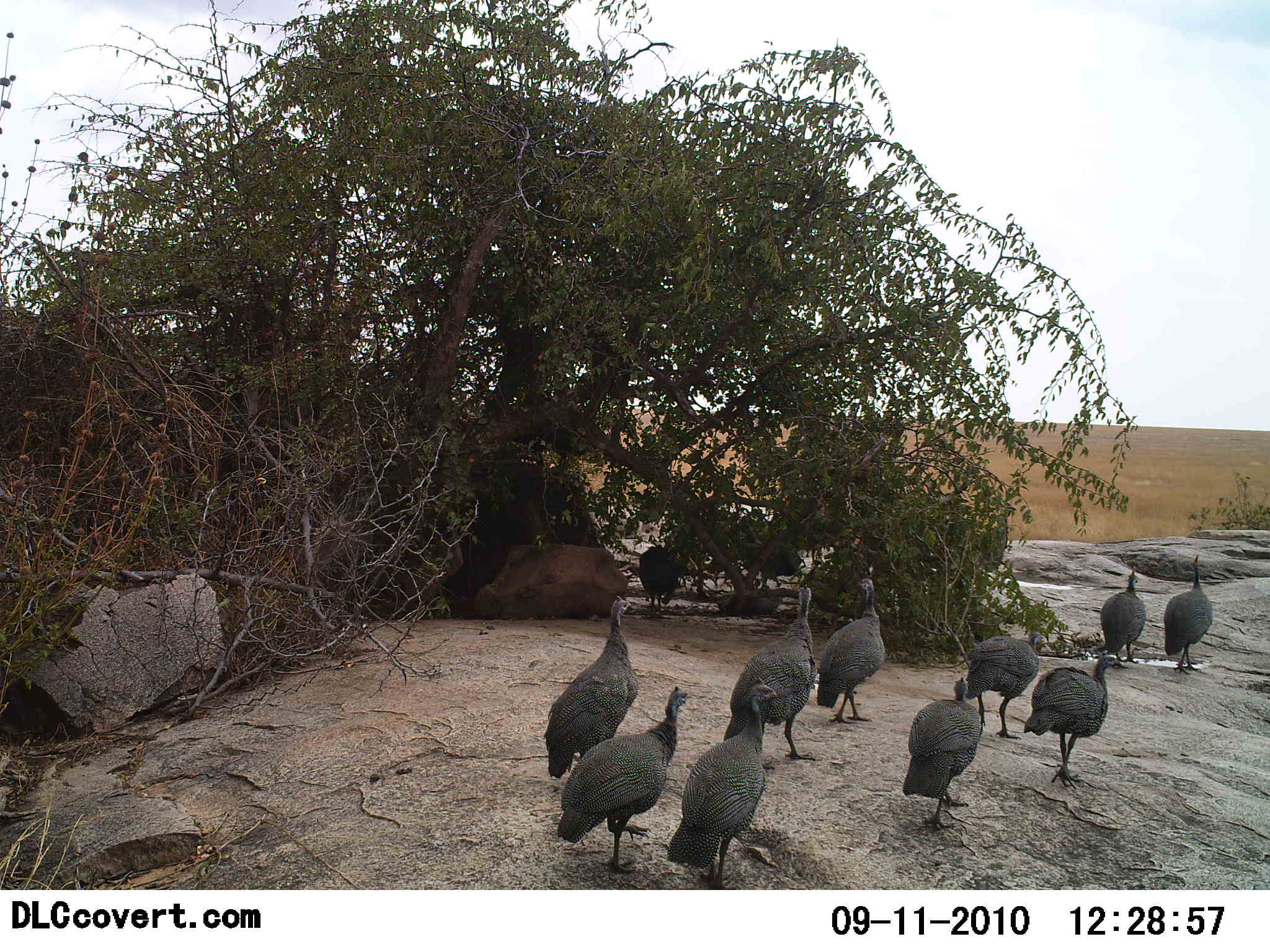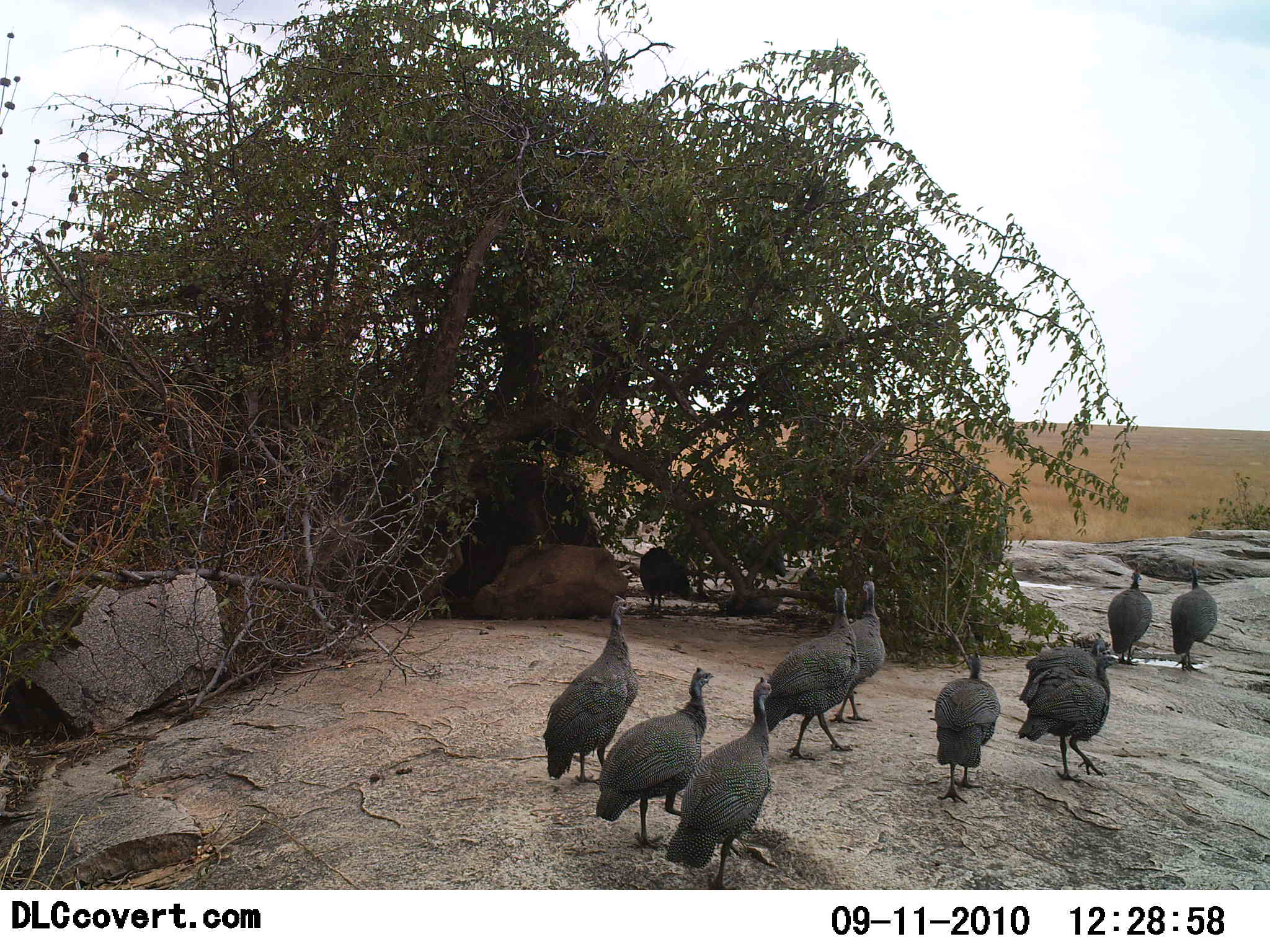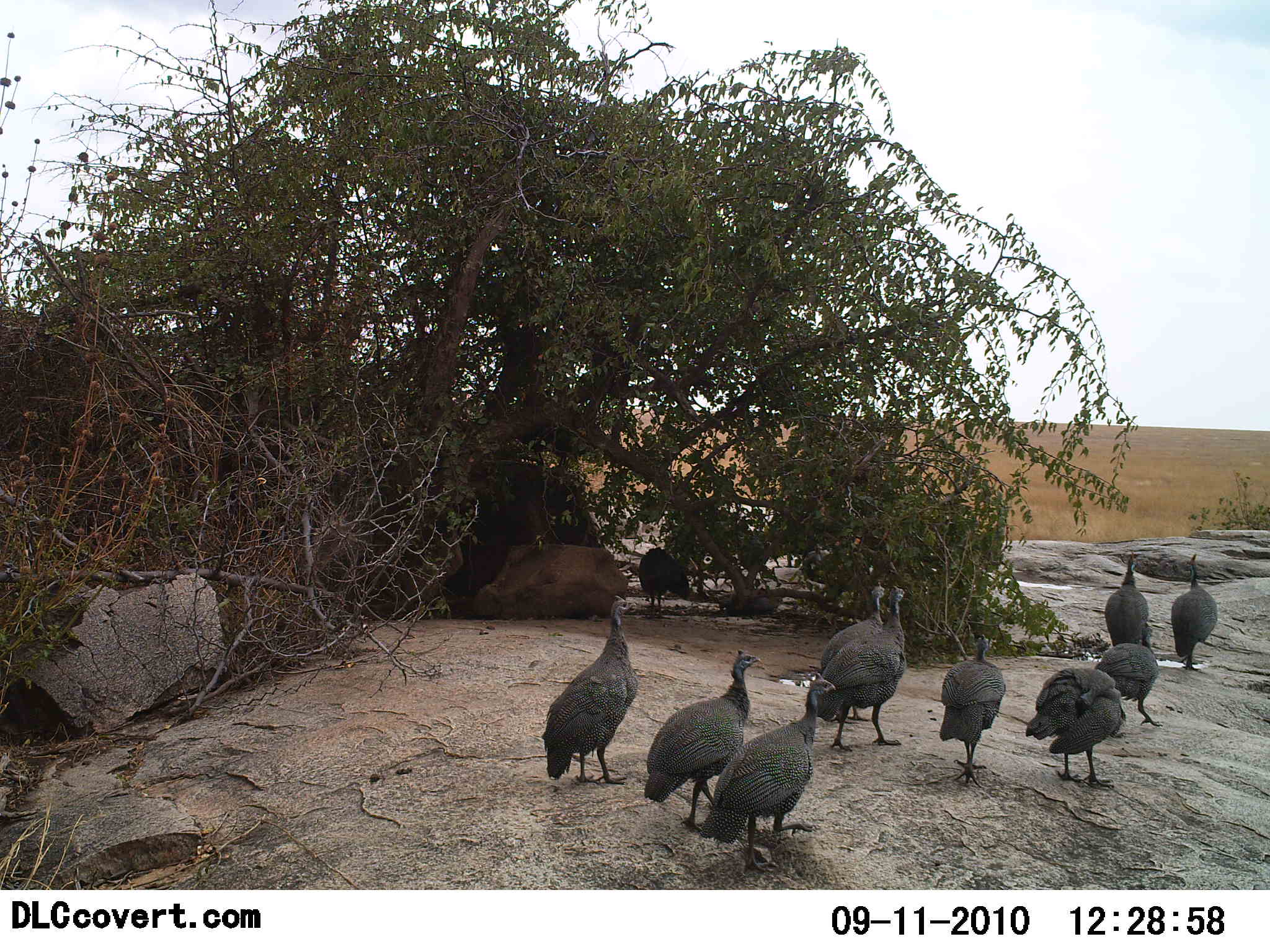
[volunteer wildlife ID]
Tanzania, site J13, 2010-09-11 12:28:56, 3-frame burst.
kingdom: Animalia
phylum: Chordata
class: Aves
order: Galliformes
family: Numididae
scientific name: Numididae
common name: guinea fowl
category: guineafowl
Guineafowl (guinea fowl) (Numididae), count 11-50. Behavior (volunteer vote fractions): standing 21%, resting 0%, moving 93%, interacting 0%. Young present (vote fraction): 0%. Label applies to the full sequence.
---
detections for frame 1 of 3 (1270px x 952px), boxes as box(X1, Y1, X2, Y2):
animal: box(556, 684, 694, 876); box(667, 672, 781, 891); box(543, 596, 640, 779); box(723, 582, 817, 761); box(1023, 655, 1121, 789); box(903, 678, 983, 829); box(817, 571, 887, 724); box(965, 633, 1045, 740); box(1163, 554, 1214, 676); box(1099, 565, 1147, 664); box(637, 547, 686, 609)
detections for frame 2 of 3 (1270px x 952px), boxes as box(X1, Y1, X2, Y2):
animal: box(665, 675, 773, 891); box(594, 667, 715, 852); box(543, 593, 637, 786); box(763, 584, 856, 761); box(1018, 653, 1125, 783); box(931, 649, 1002, 805); box(828, 580, 886, 725); box(1018, 633, 1111, 707); box(1170, 558, 1219, 673); box(1108, 566, 1152, 665); box(639, 546, 692, 609)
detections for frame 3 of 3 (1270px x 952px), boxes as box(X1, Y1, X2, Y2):
animal: box(701, 670, 837, 875); box(644, 648, 762, 834); box(541, 595, 638, 785); box(810, 584, 907, 752); box(1025, 666, 1127, 790); box(938, 634, 1006, 790); box(817, 580, 883, 722); box(1094, 620, 1164, 726); box(1169, 554, 1218, 674); box(1104, 550, 1149, 647); box(637, 547, 693, 606)